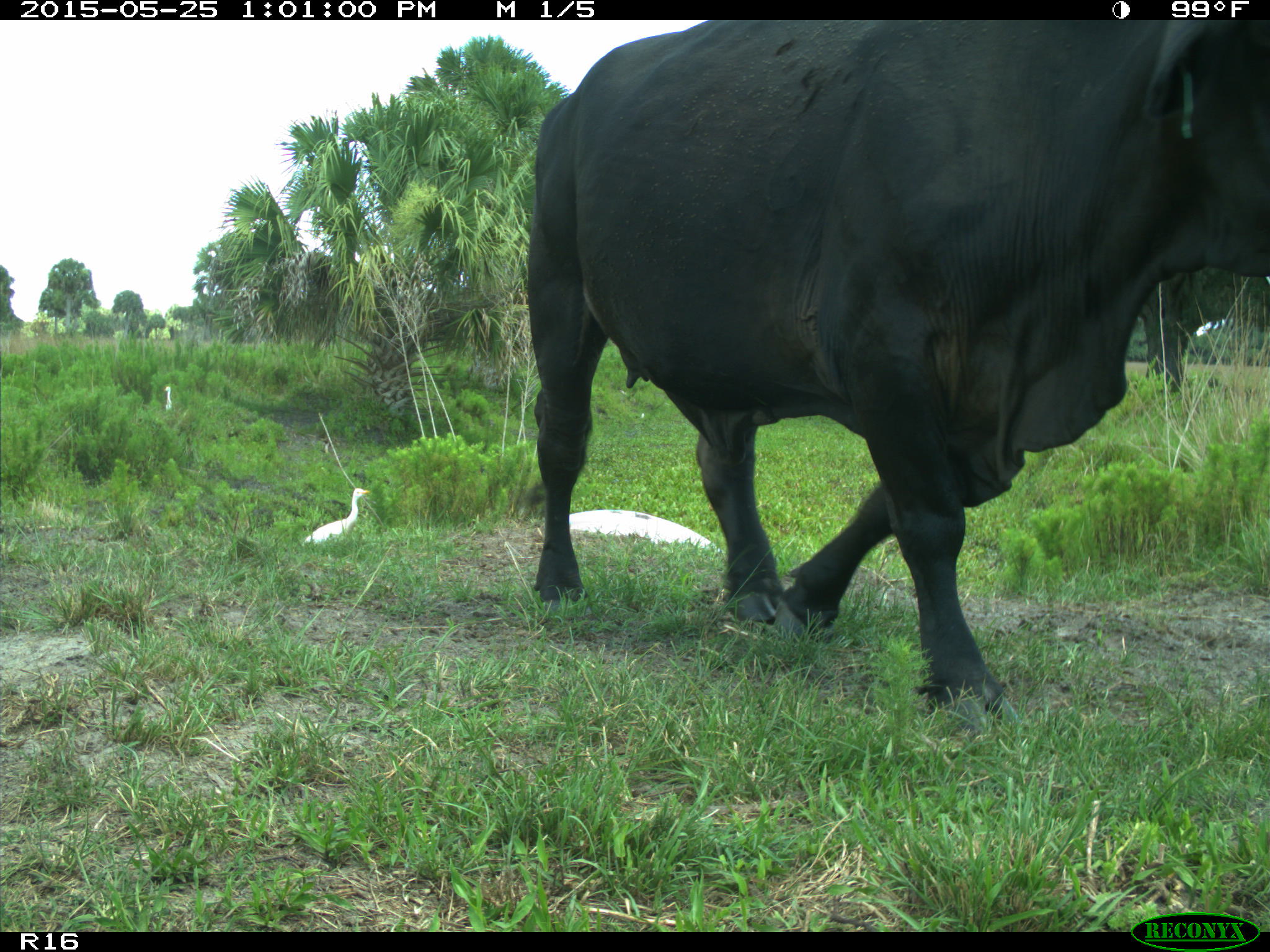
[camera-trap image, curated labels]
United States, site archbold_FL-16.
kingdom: Animalia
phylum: Chordata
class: Mammalia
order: Artiodactyla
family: Bovidae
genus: Bos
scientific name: Bos taurus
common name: domestic cow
Bos taurus (domestic cow).